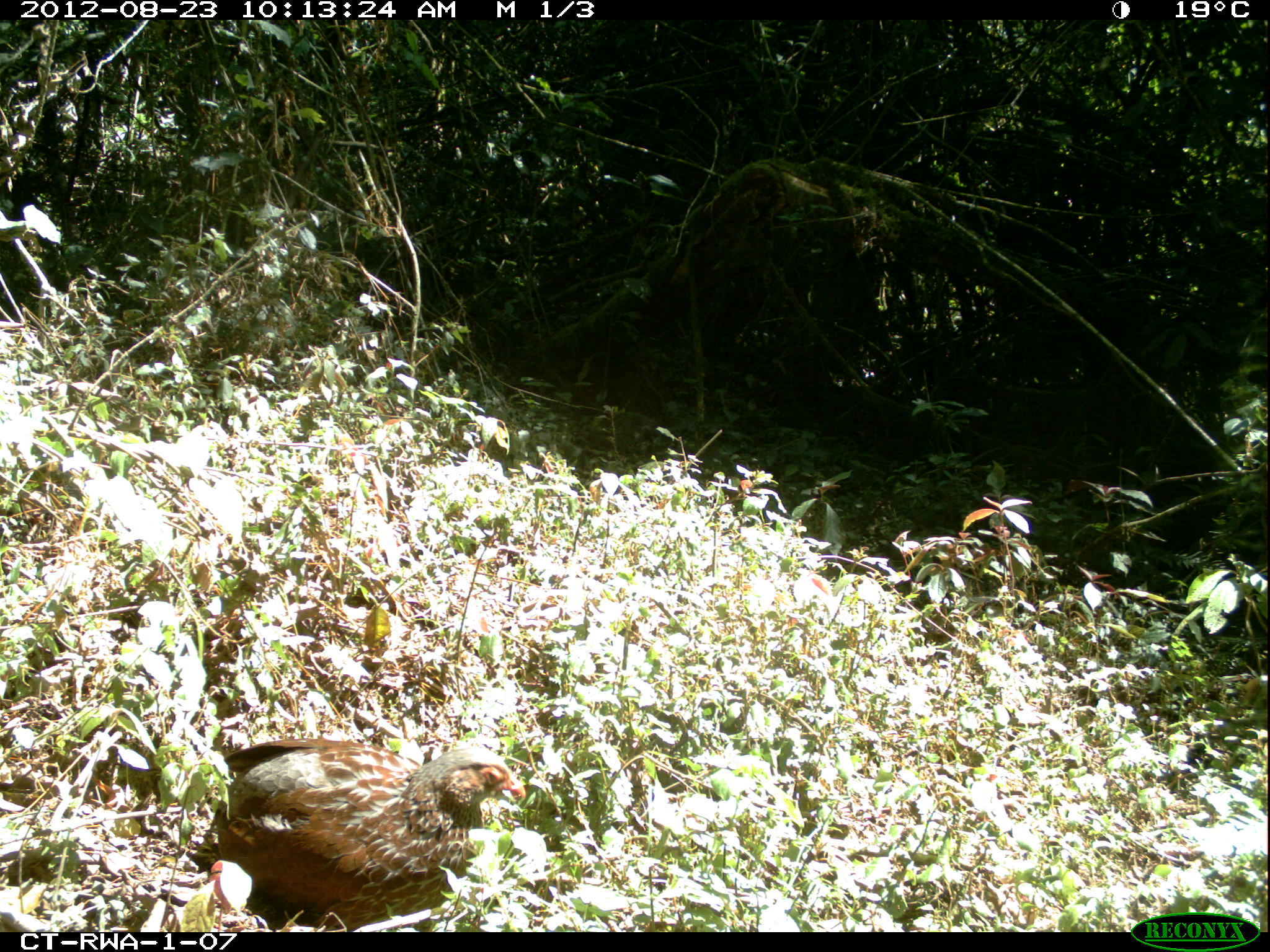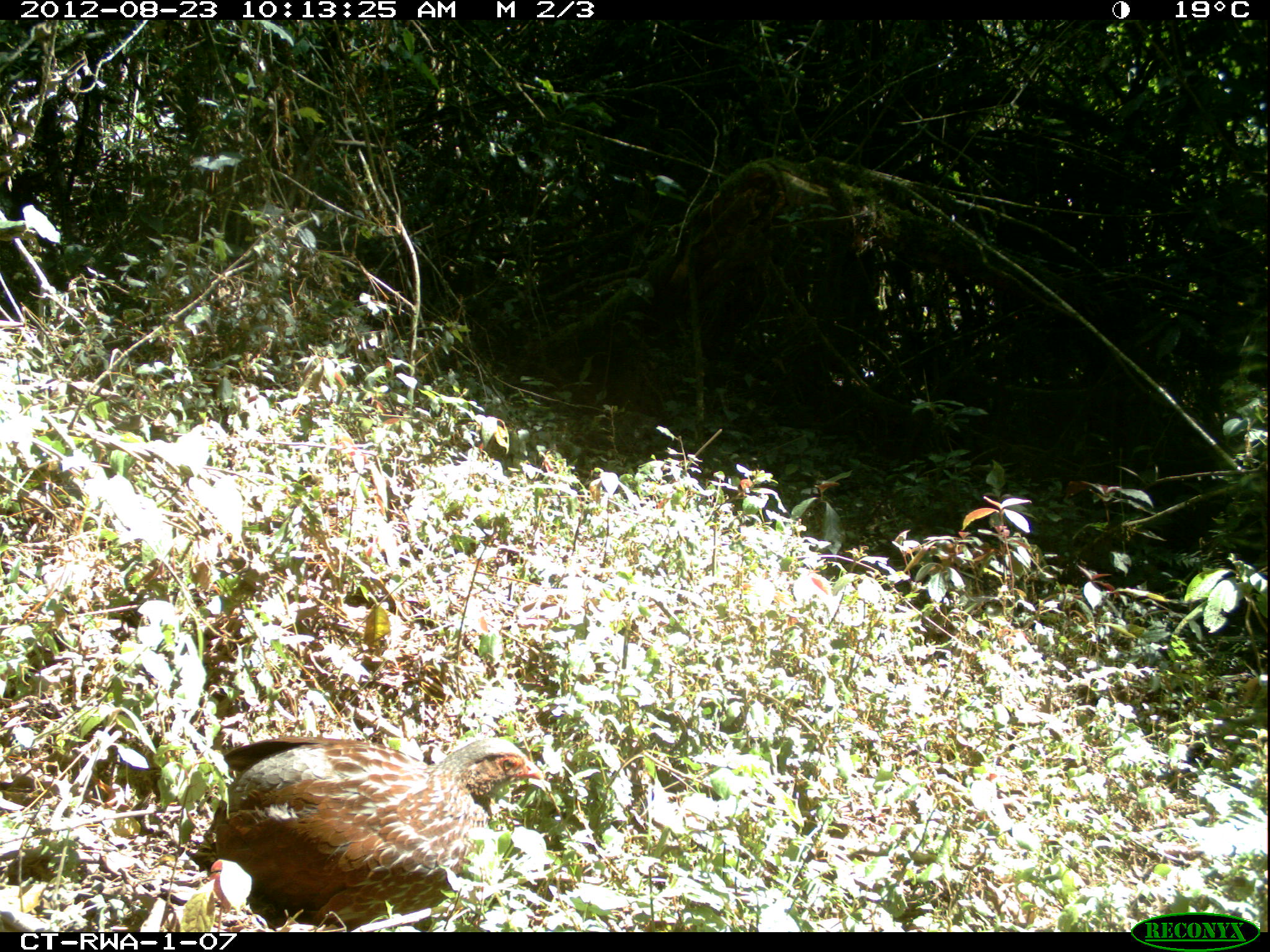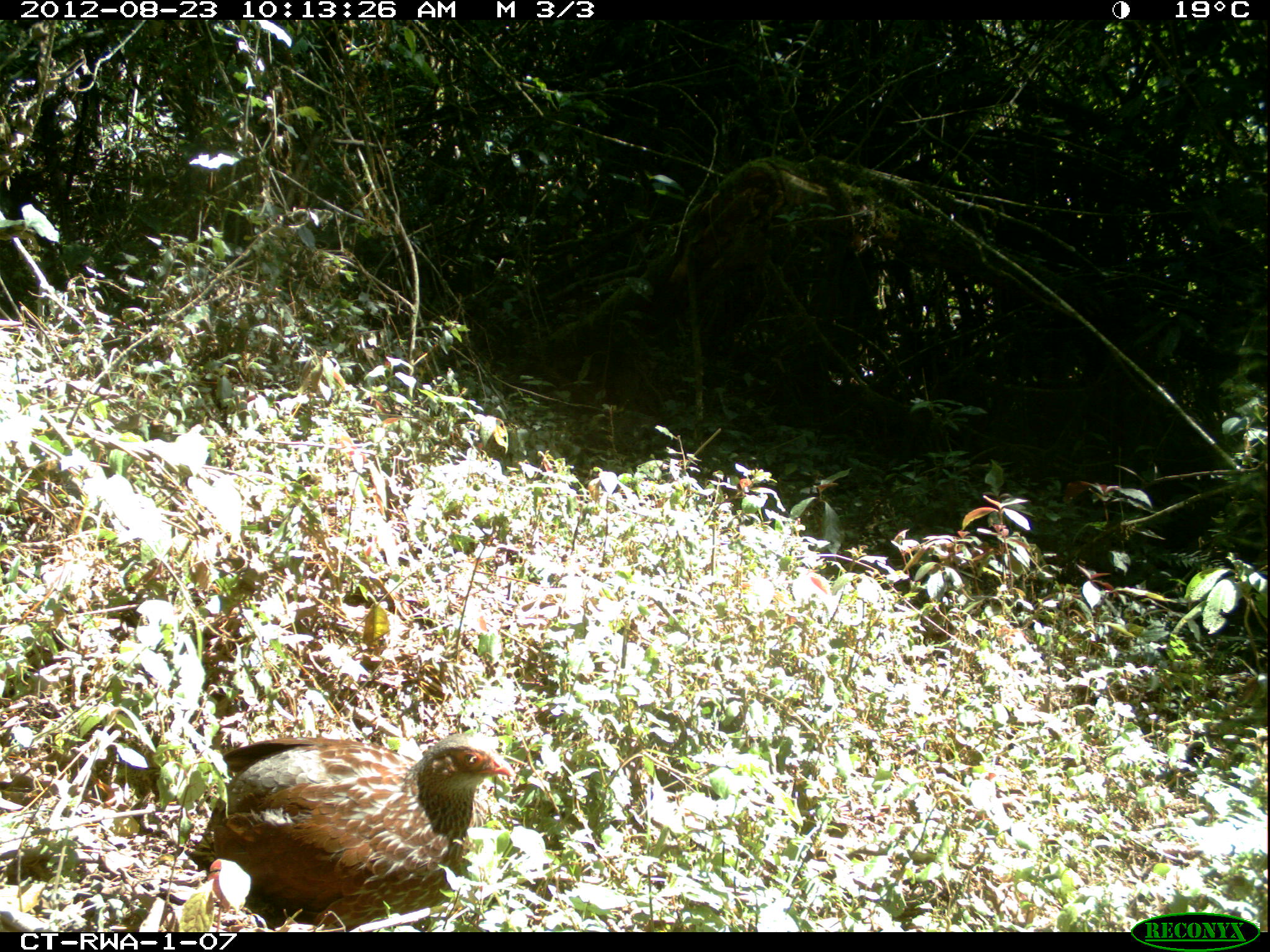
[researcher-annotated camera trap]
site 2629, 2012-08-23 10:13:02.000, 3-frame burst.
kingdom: Animalia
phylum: Chordata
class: Aves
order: Galliformes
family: Phasianidae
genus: Pternistis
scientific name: Pternistis nobilis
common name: handsome francolin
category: francolinus nobilis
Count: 1.